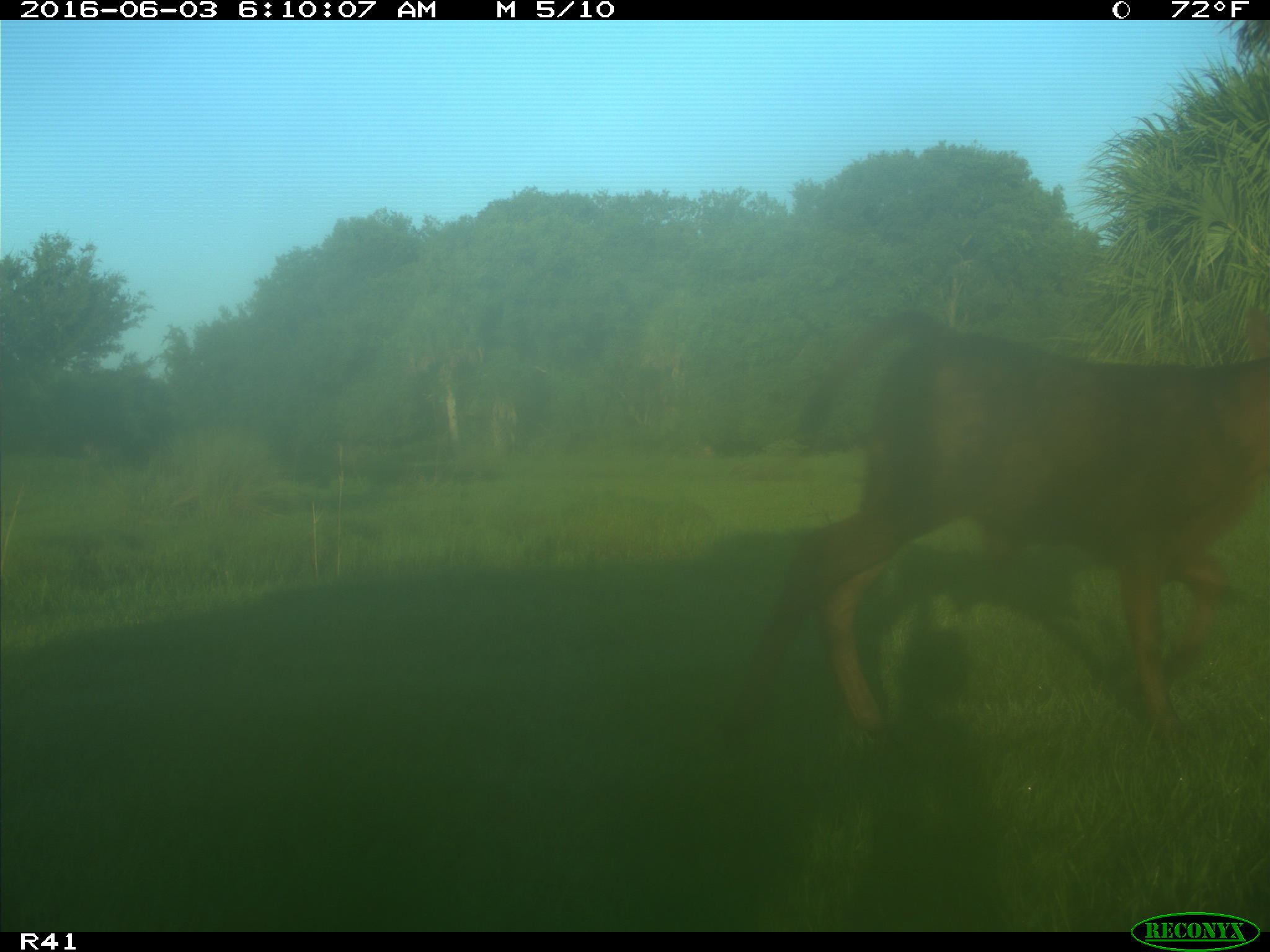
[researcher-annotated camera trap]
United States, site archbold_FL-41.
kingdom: Animalia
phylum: Chordata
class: Mammalia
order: Artiodactyla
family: Bovidae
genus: Bos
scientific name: Bos taurus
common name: domestic cow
Bos taurus (domestic cow).